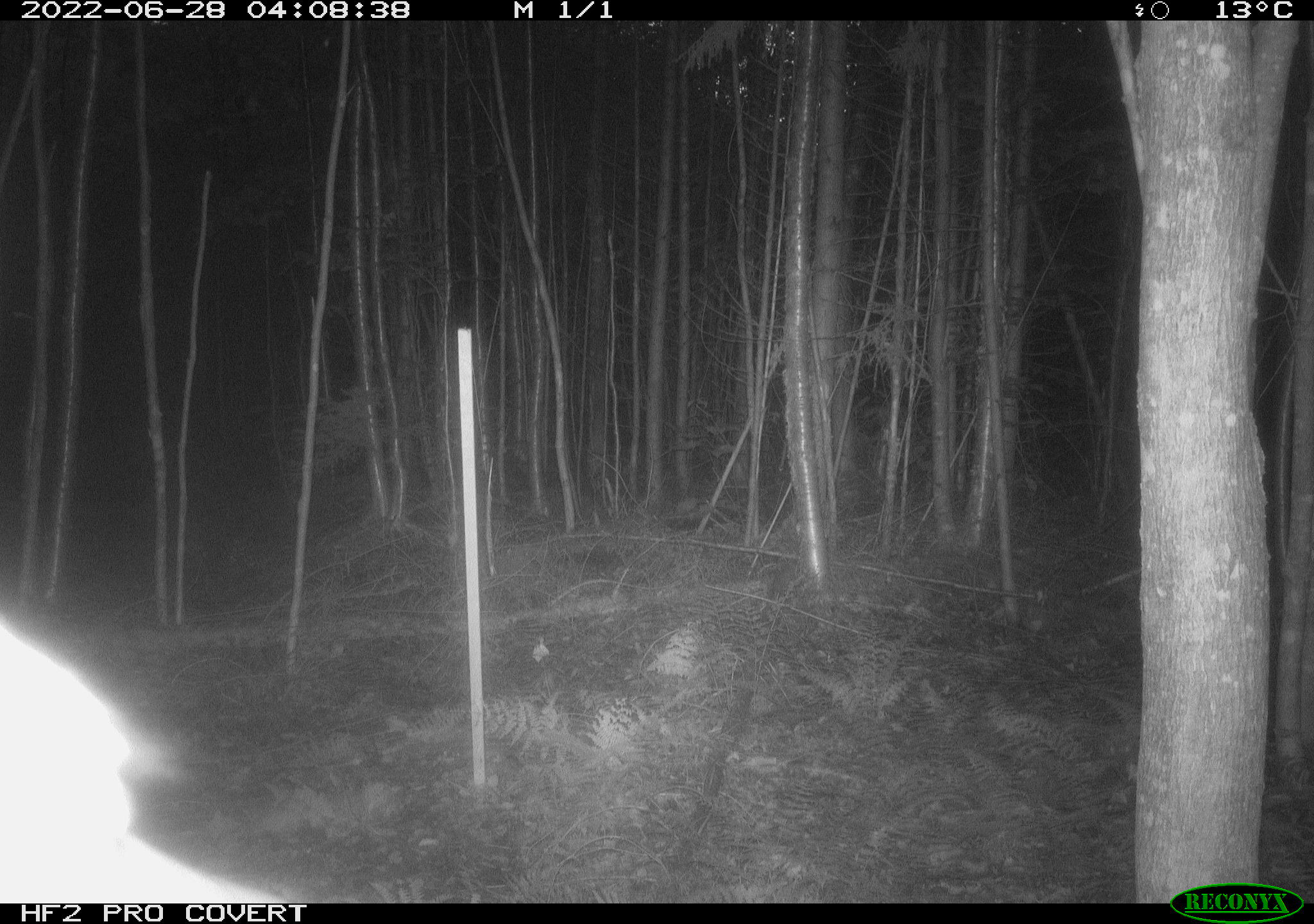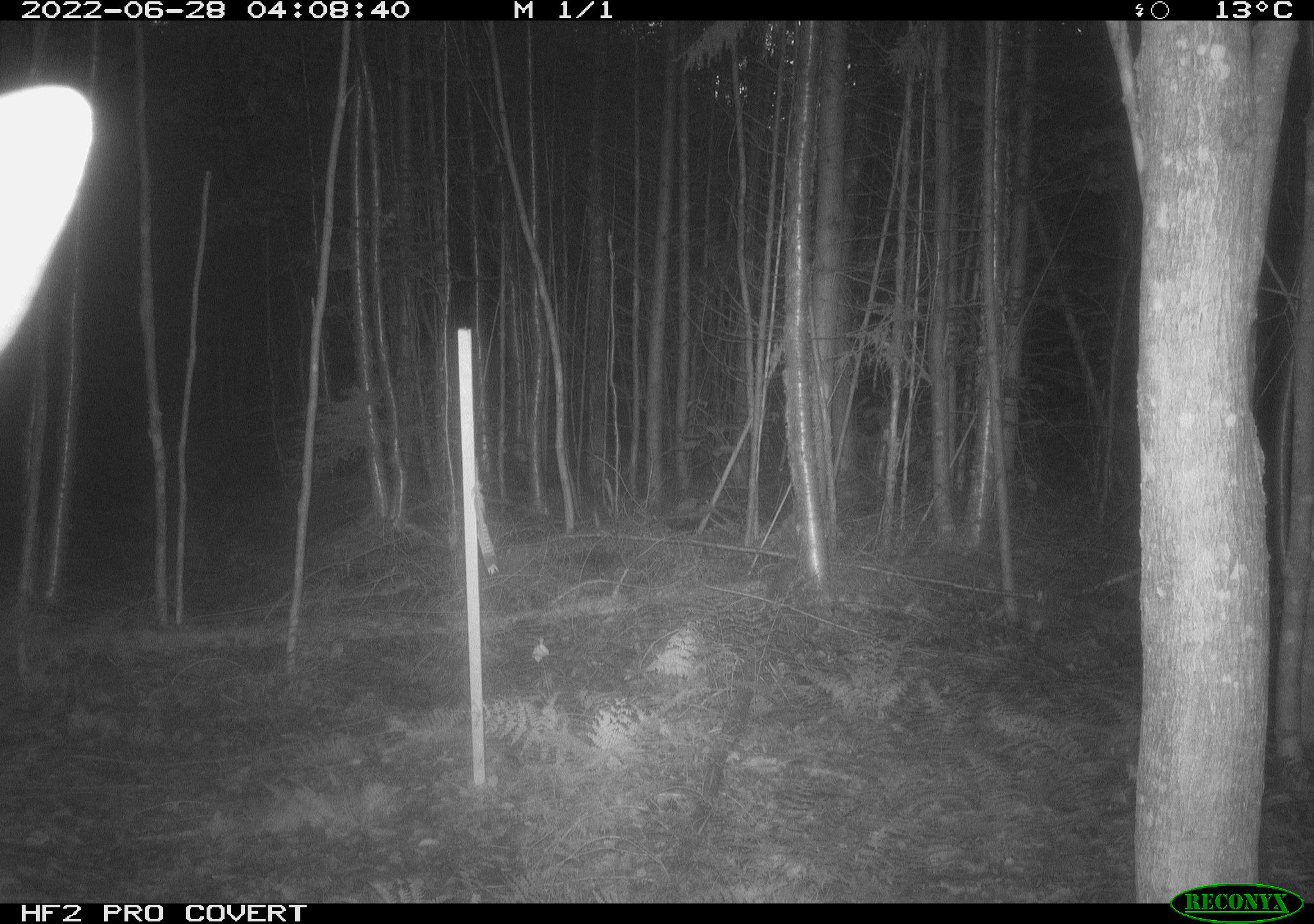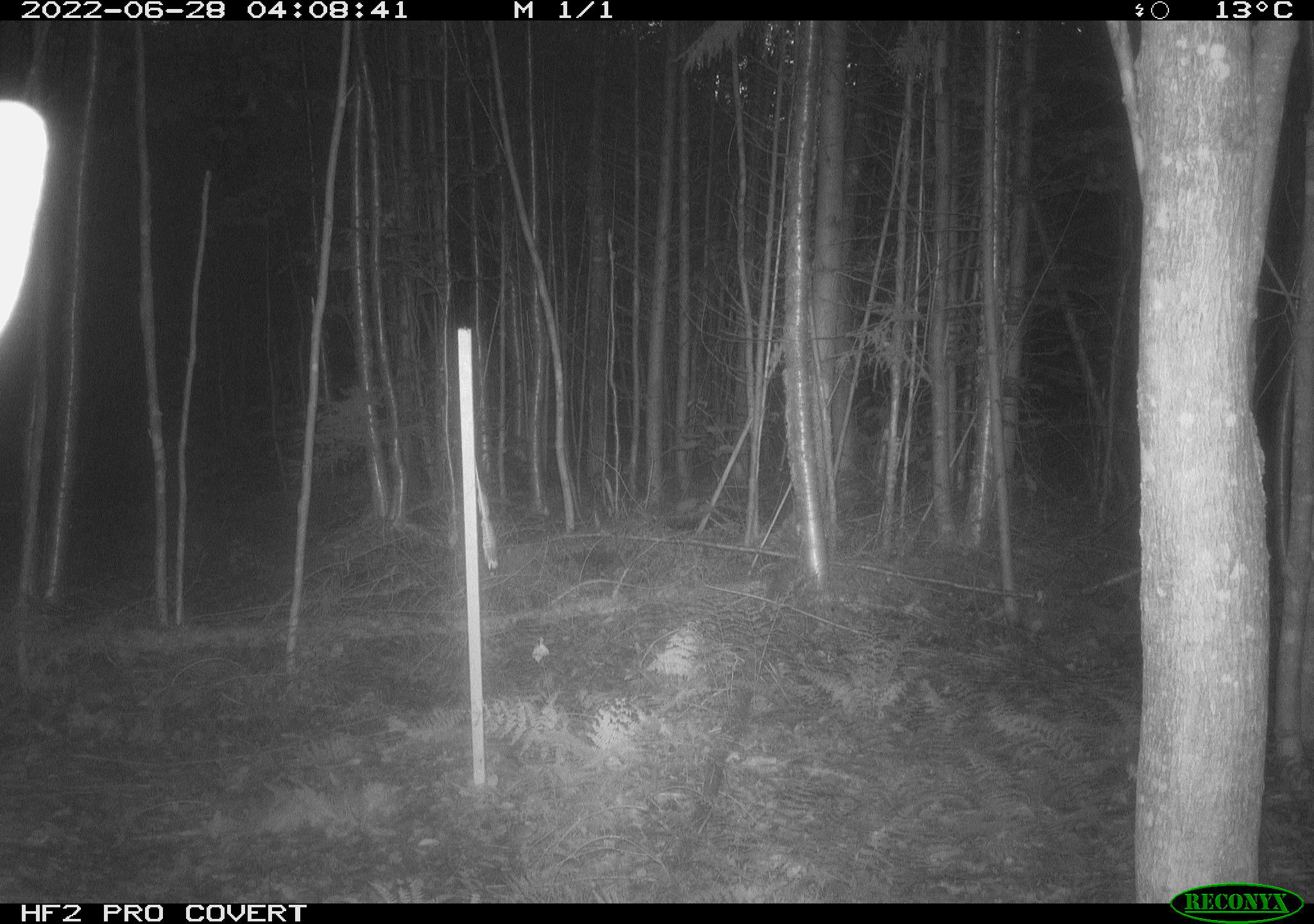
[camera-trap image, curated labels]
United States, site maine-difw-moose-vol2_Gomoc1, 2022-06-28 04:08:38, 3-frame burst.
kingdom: Animalia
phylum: Chordata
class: Mammalia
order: Artiodactyla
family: Cervidae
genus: Alces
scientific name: Alces alces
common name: moose